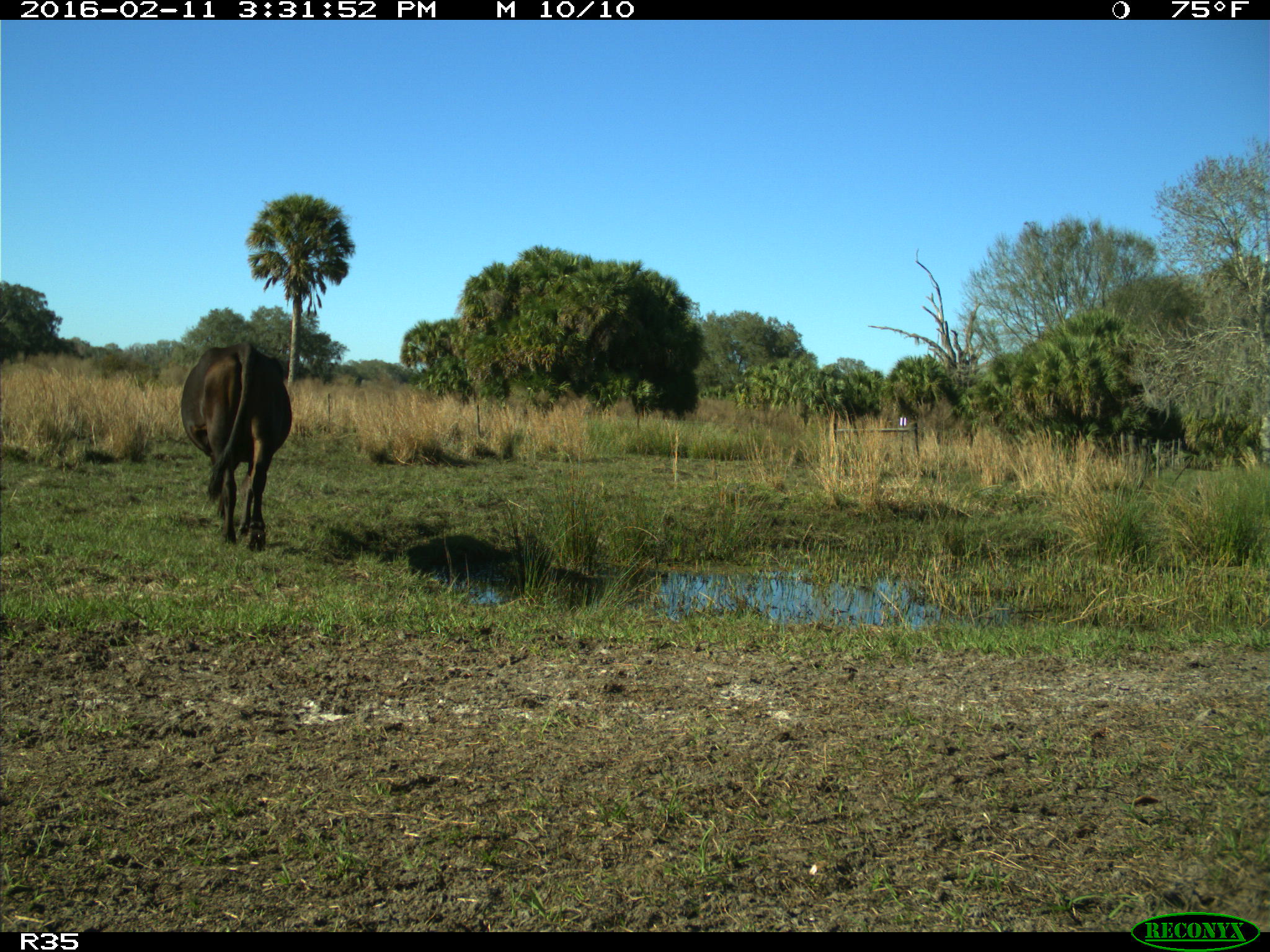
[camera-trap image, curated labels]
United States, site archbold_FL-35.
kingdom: Animalia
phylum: Chordata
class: Mammalia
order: Artiodactyla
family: Bovidae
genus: Bos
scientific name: Bos taurus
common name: domestic cow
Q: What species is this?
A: Bos taurus (domestic cow).